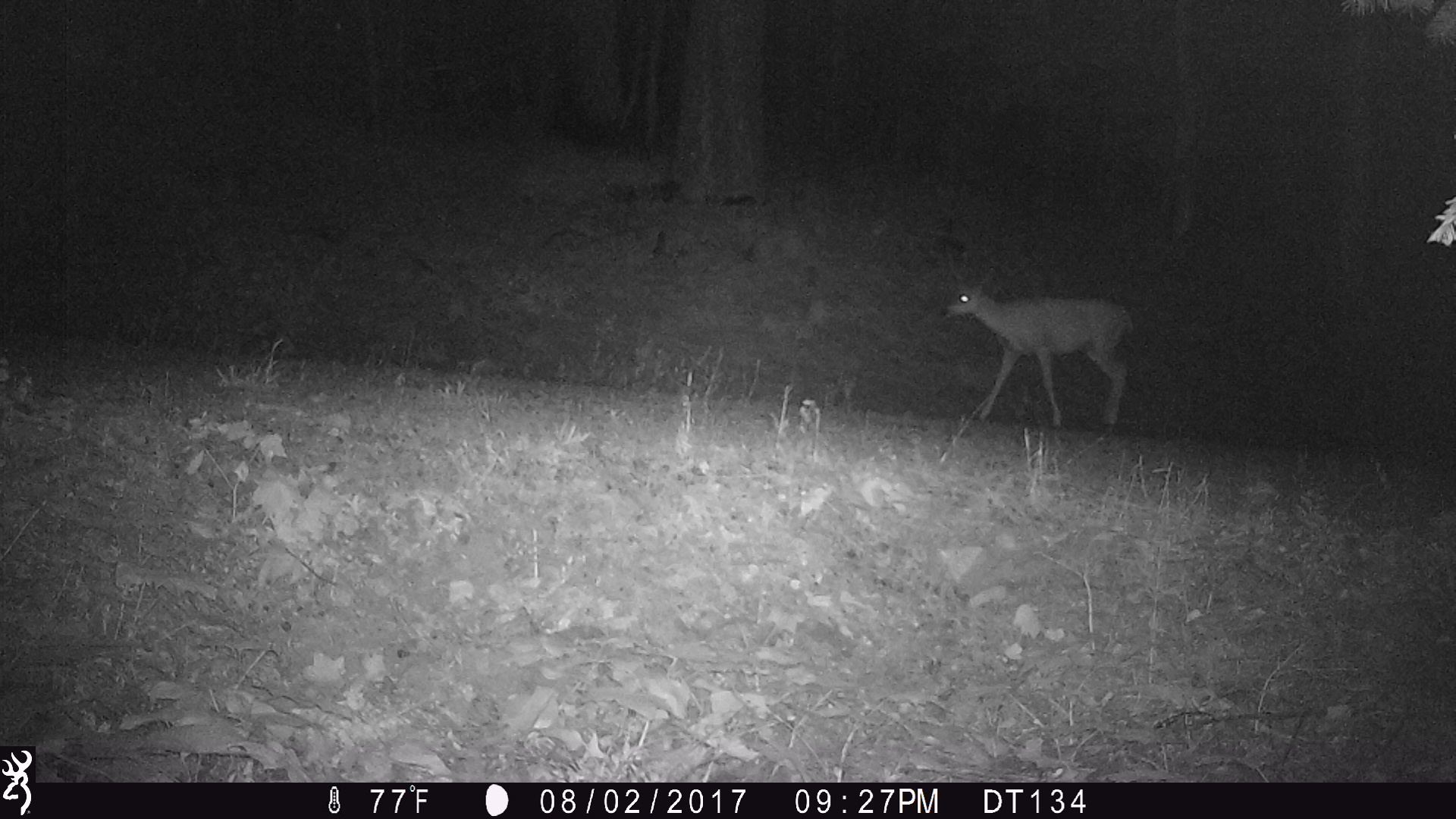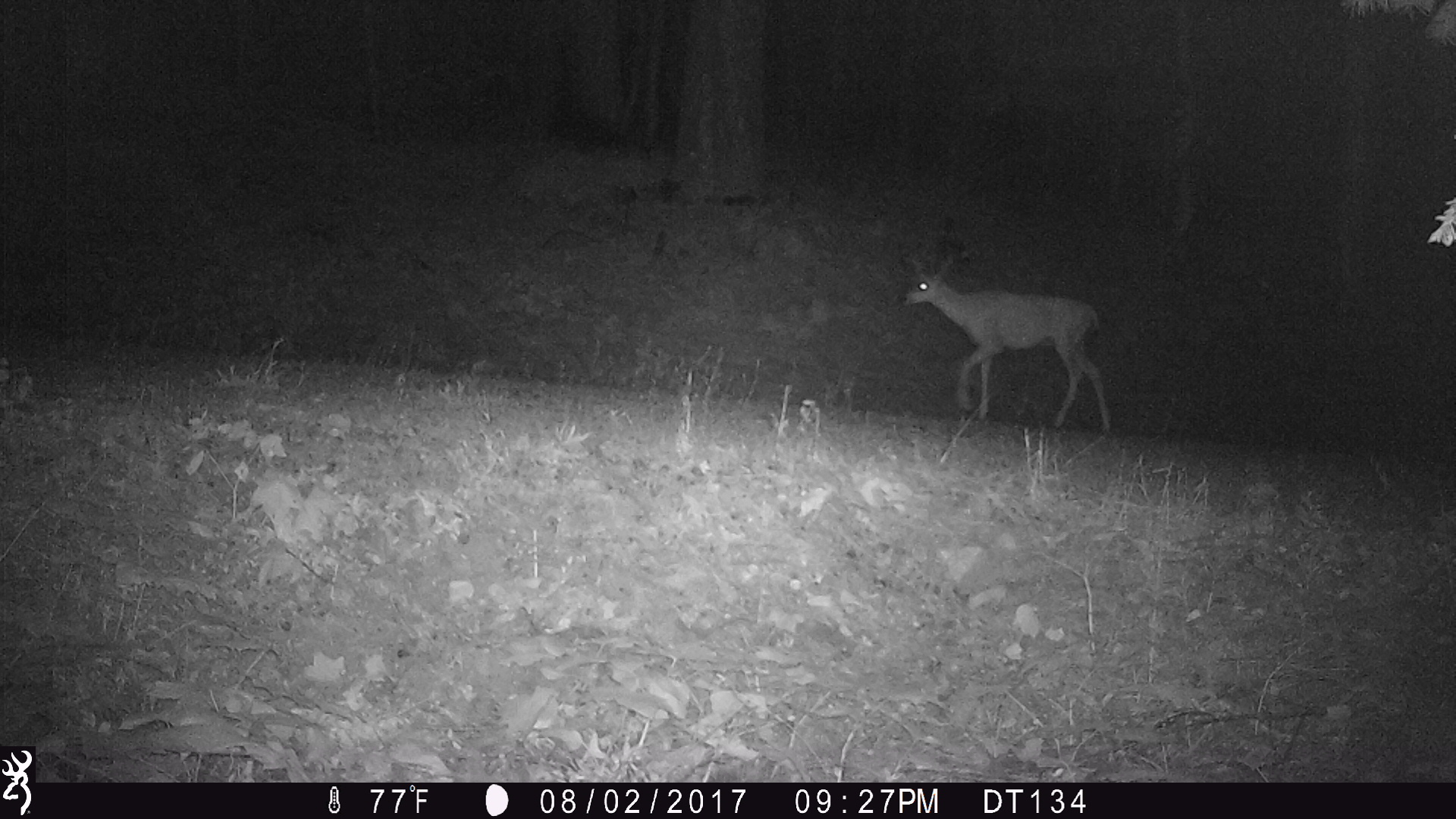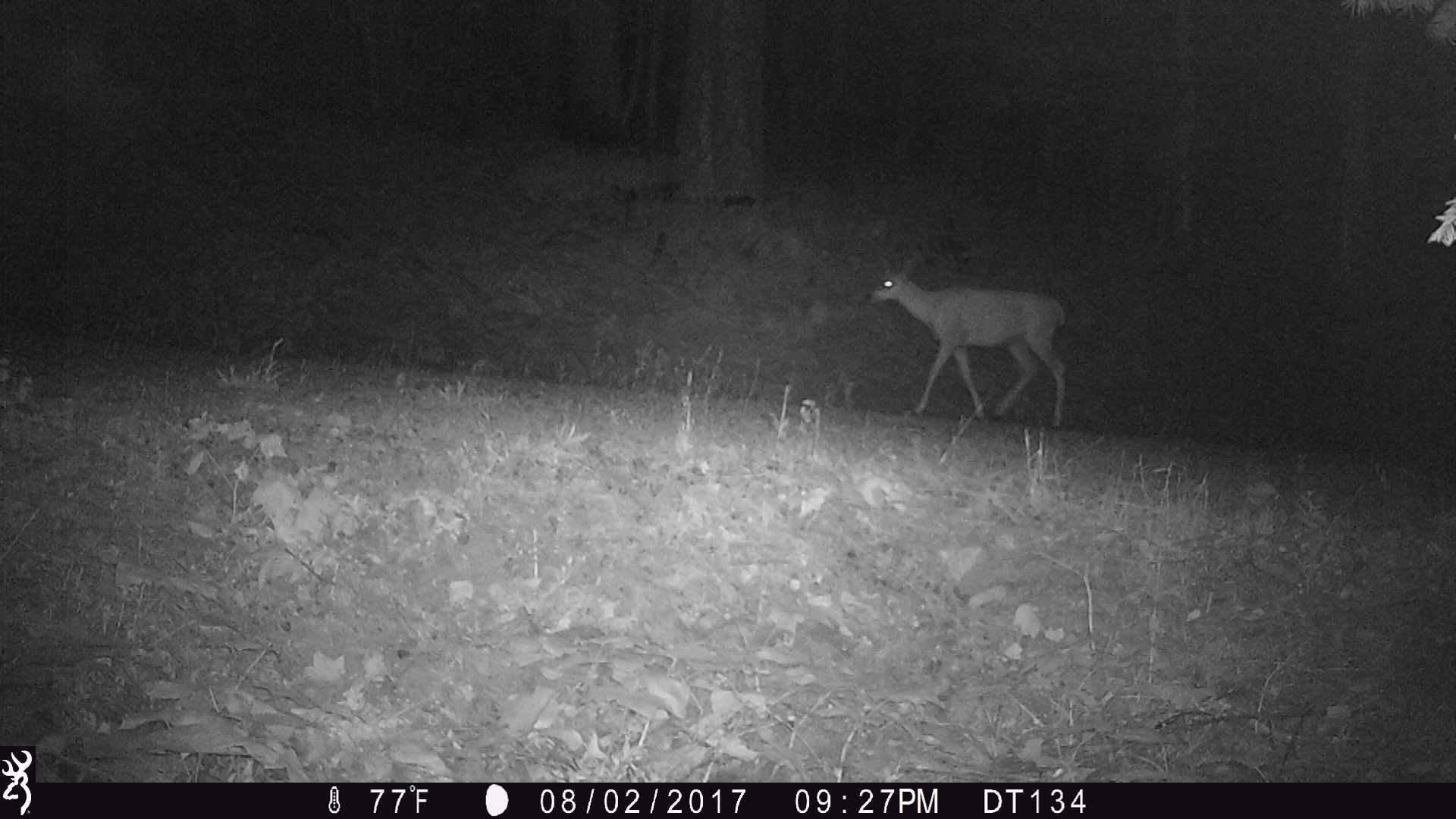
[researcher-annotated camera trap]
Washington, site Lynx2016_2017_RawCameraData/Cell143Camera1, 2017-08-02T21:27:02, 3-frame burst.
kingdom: Animalia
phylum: Chordata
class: Mammalia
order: Artiodactyla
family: Cervidae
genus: Odocoileus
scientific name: Odocoileus hemionus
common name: mule deer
Odocoileus hemionus (mule deer). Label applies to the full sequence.